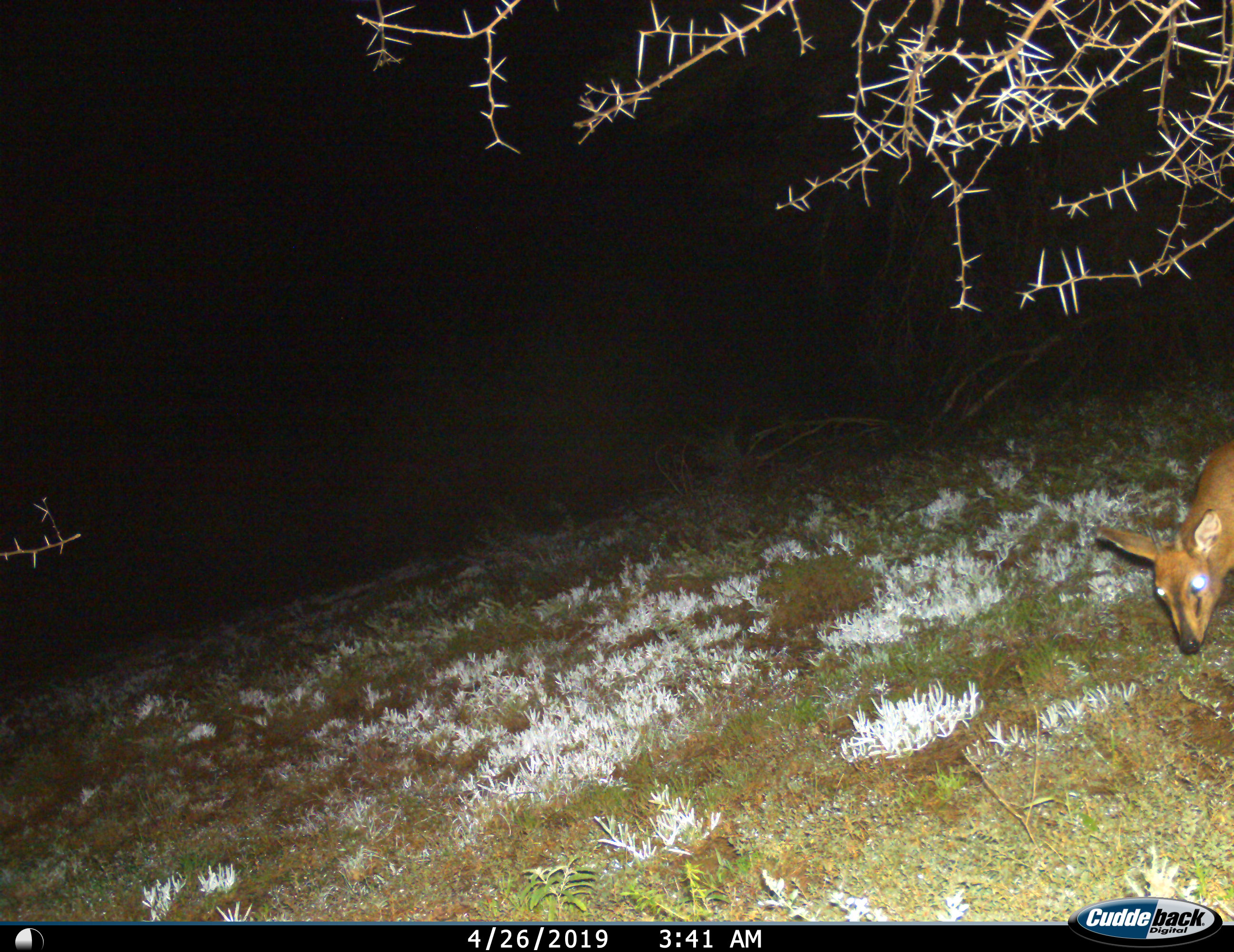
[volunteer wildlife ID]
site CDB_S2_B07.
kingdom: Animalia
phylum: Chordata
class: Mammalia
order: Artiodactyla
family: Bovidae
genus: Sylvicapra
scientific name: Sylvicapra grimmia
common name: common duiker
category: duikercommongrey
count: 1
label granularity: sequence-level